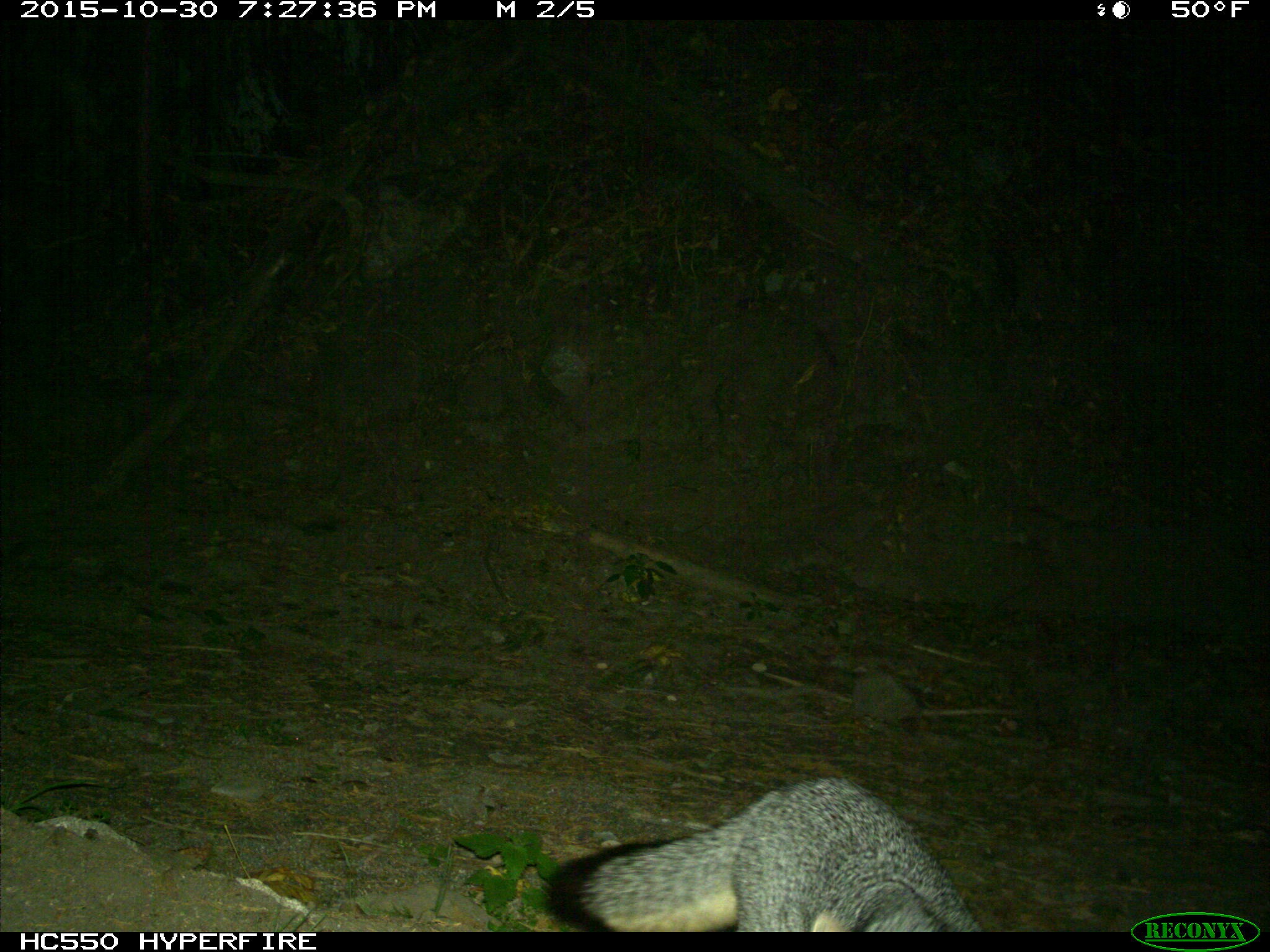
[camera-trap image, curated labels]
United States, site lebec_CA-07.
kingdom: Animalia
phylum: Chordata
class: Mammalia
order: Carnivora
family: Canidae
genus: Urocyon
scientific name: Urocyon cinereoargenteus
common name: gray fox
Urocyon cinereoargenteus (gray fox).